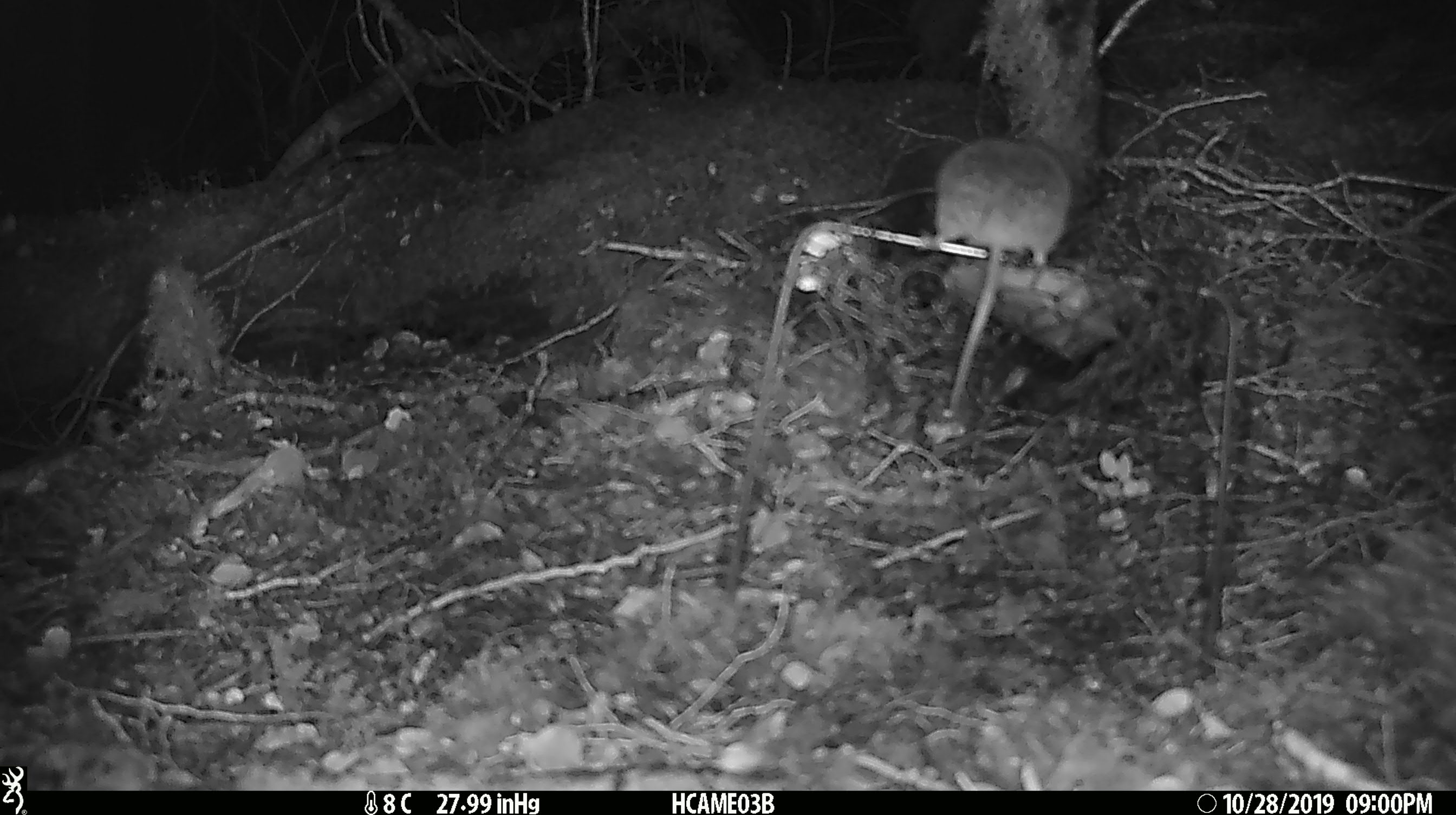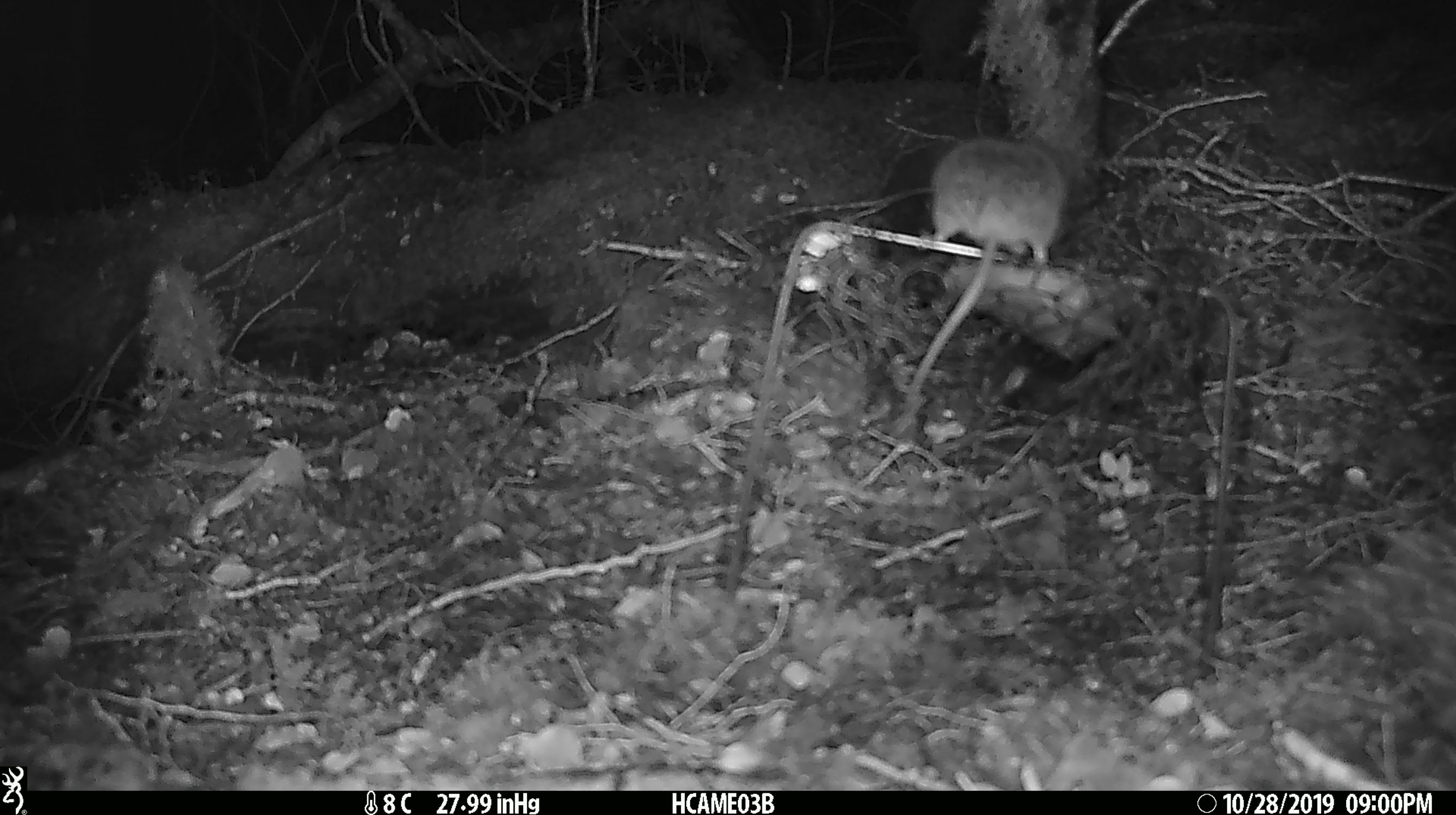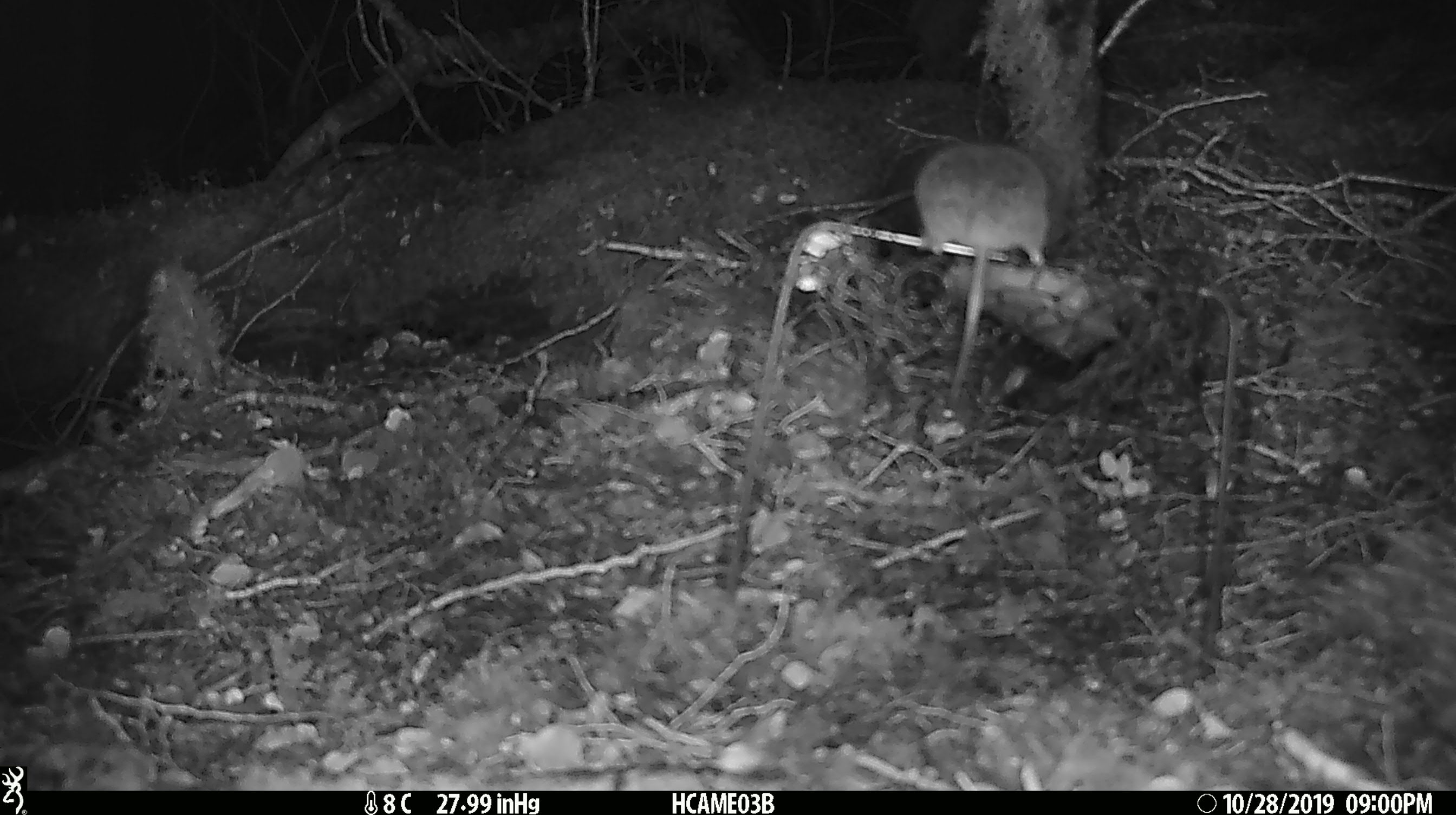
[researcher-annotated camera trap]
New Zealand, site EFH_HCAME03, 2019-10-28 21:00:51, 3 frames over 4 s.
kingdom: Animalia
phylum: Chordata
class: Mammalia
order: Rodentia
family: Muridae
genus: Mus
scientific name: Mus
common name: mouse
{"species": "mouse (Mus)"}